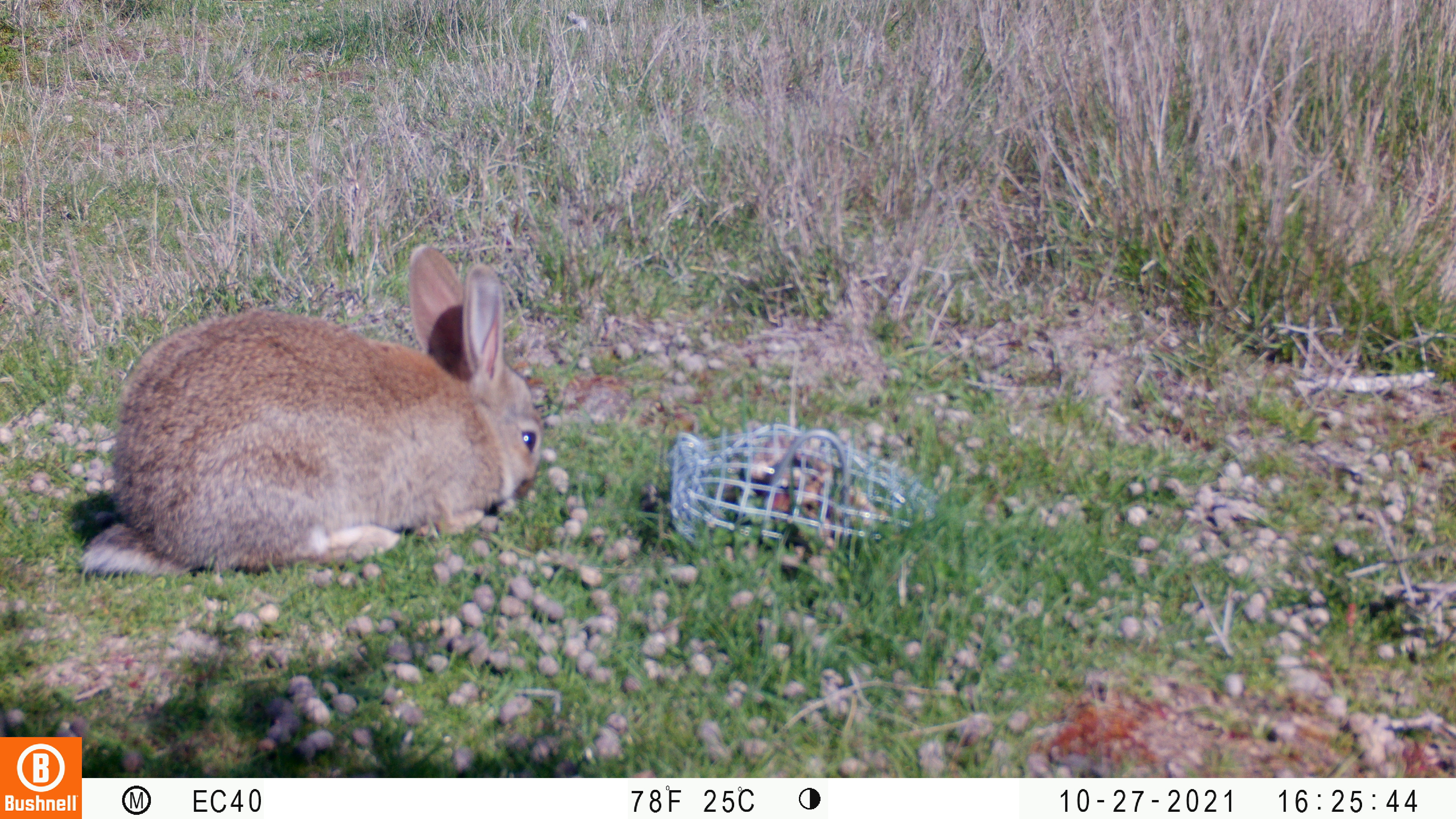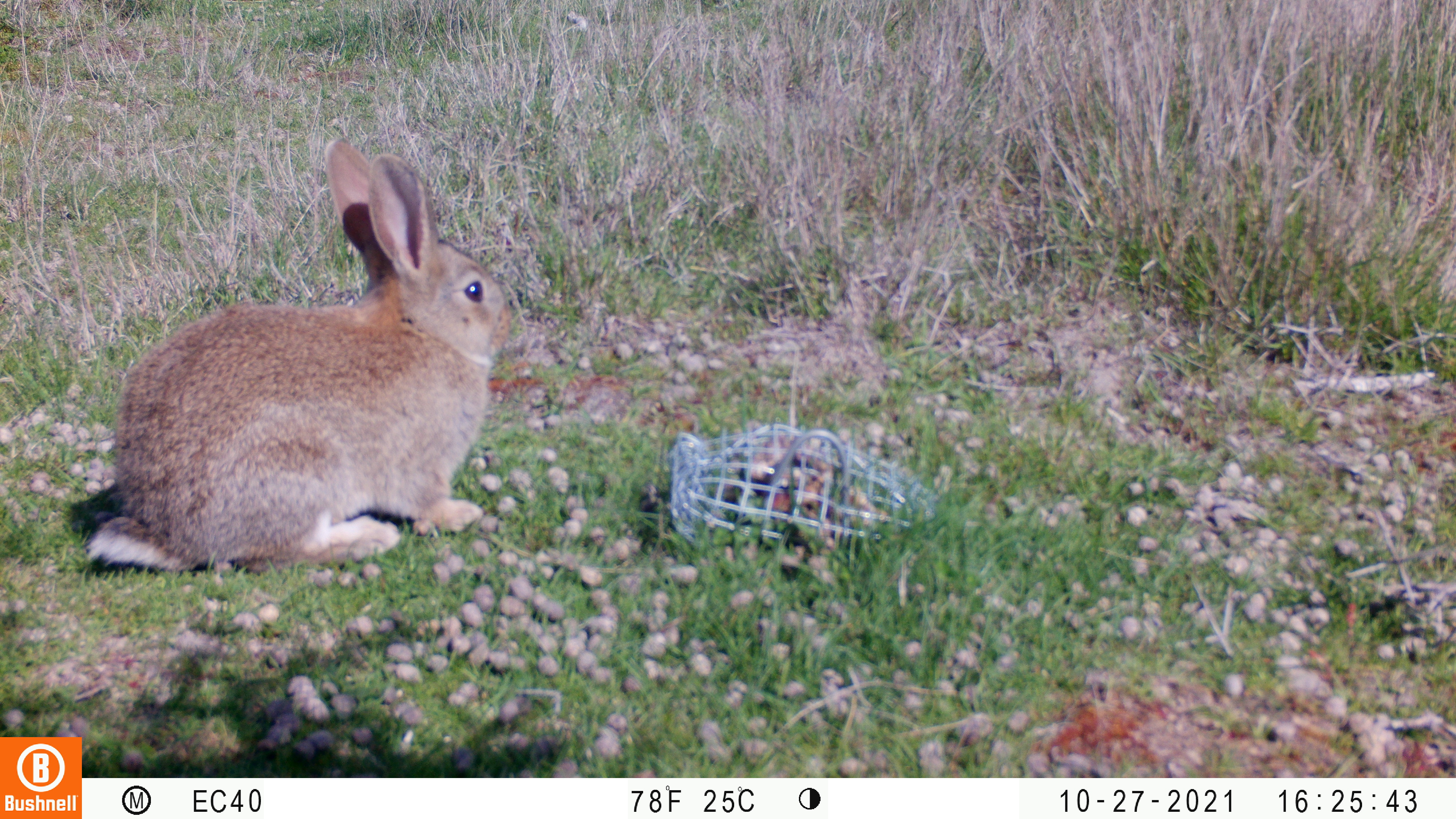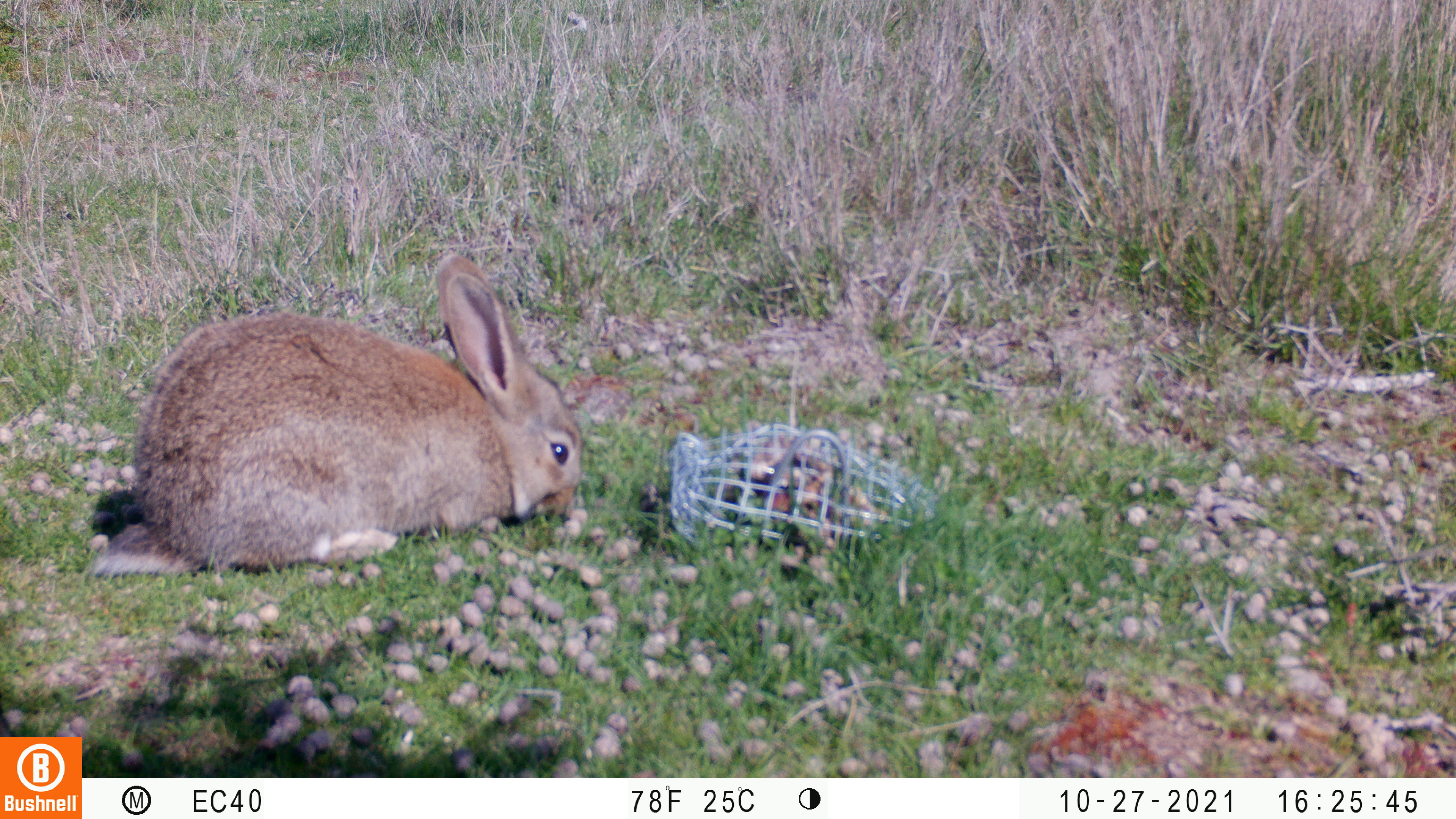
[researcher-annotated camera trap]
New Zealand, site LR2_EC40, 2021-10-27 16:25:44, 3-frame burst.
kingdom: Animalia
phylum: Chordata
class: Mammalia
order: Lagomorpha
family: Leporidae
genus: Oryctolagus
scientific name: Oryctolagus cuniculus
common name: european rabbit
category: rabbit